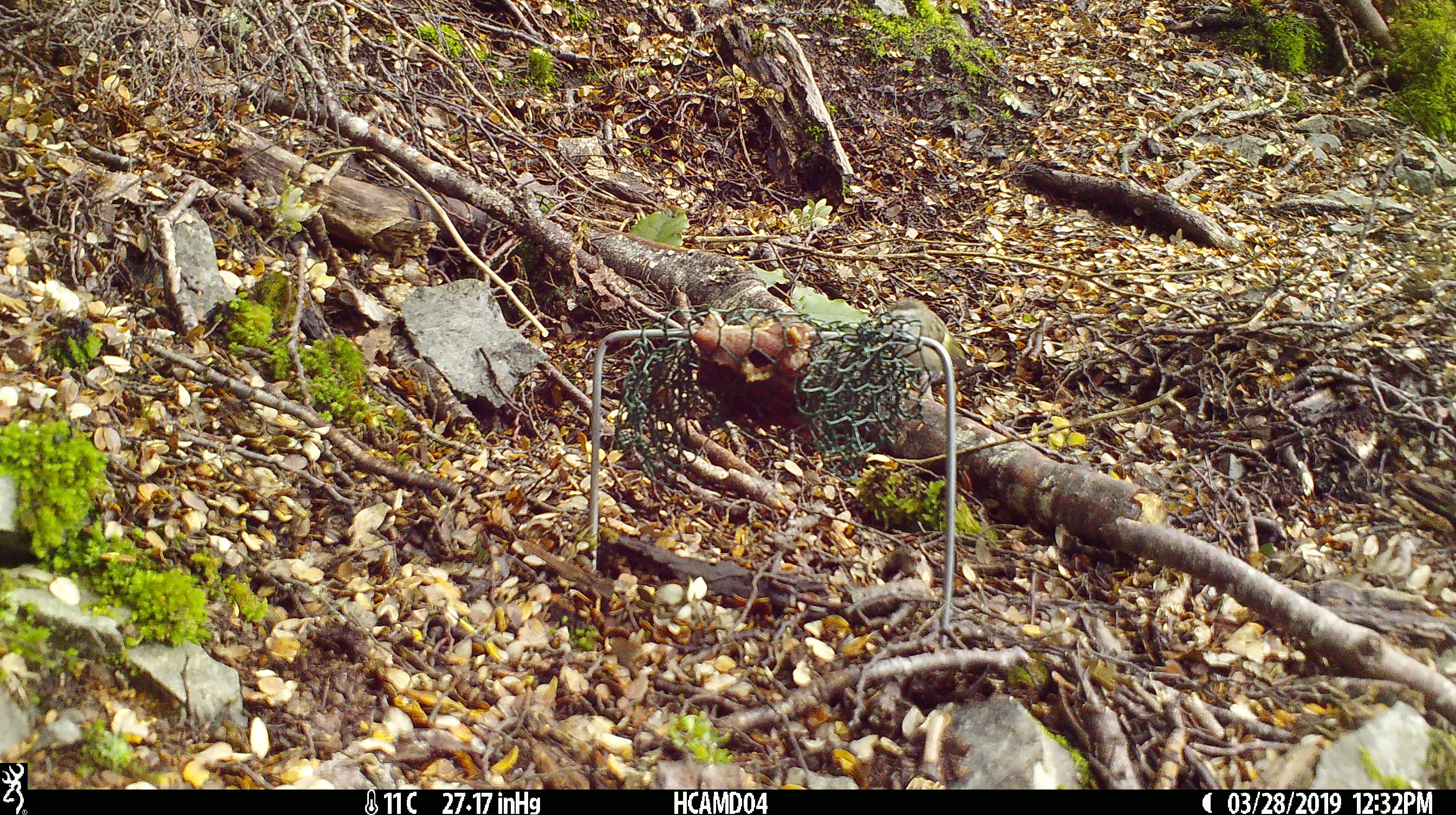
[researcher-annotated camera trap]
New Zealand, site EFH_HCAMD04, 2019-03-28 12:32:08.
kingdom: Animalia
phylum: Chordata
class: Aves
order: Passeriformes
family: Acanthisittidae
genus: Acanthisitta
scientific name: Acanthisitta chloris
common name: rifleman